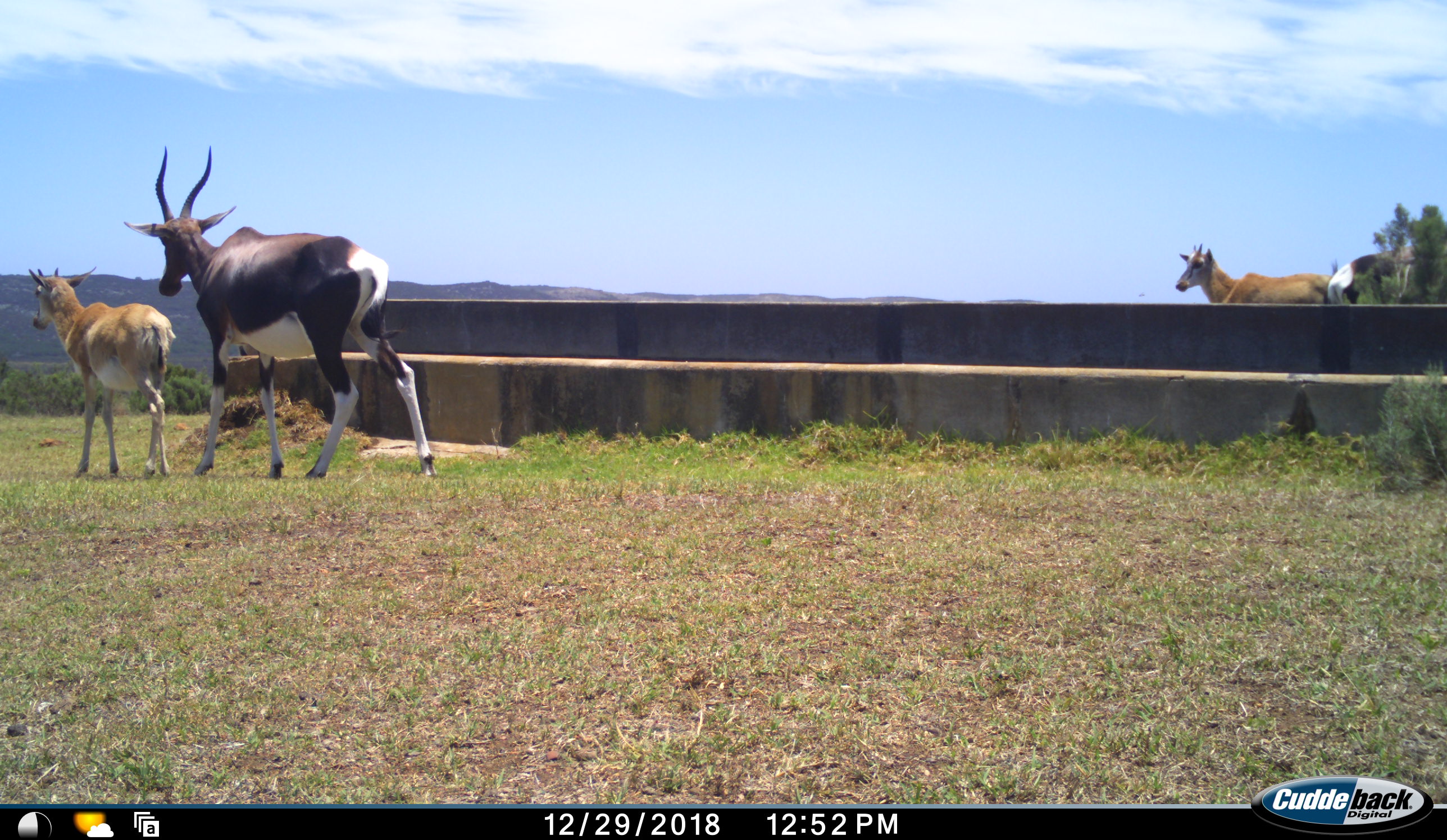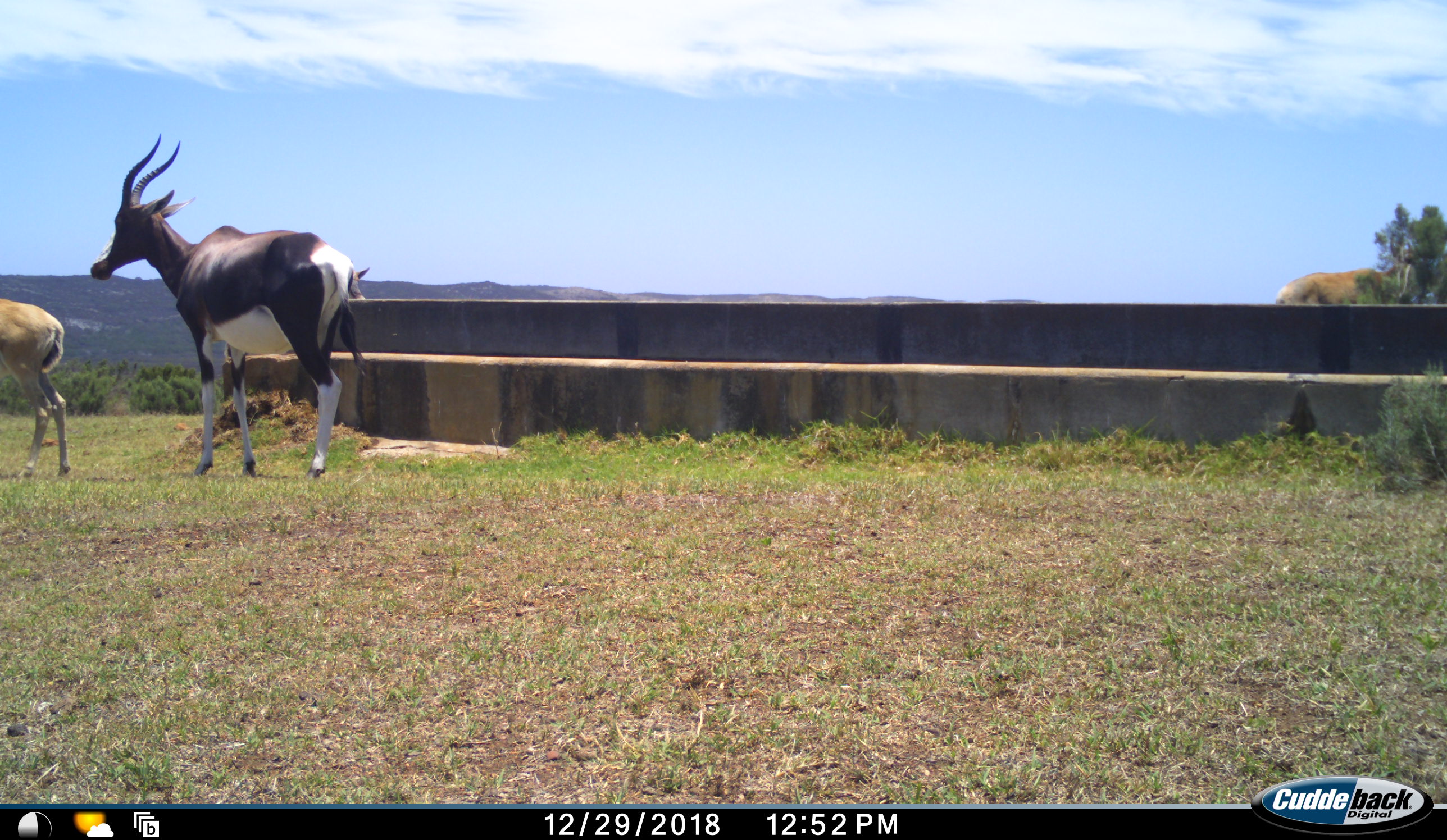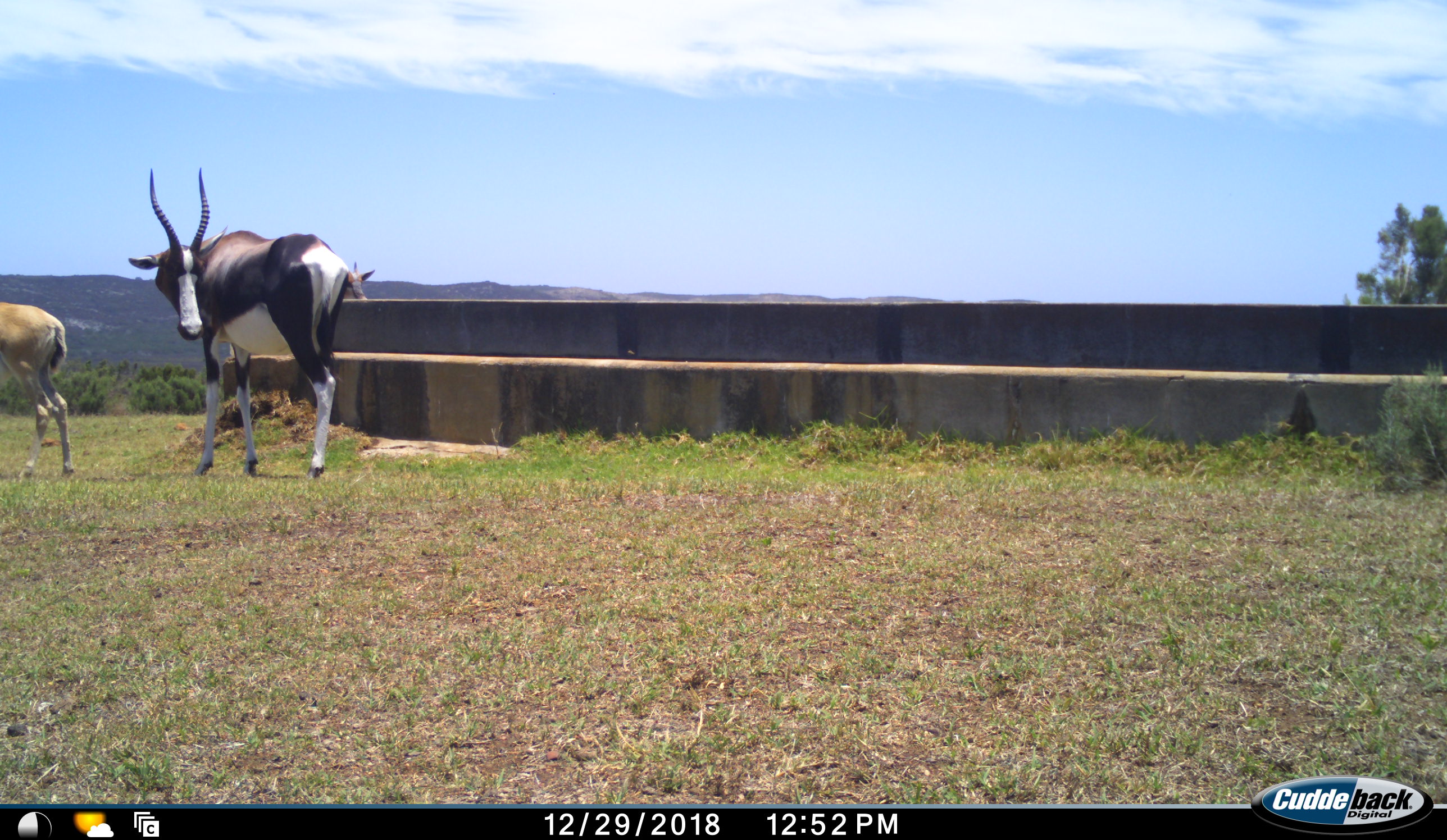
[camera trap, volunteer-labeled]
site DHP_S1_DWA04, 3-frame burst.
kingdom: Animalia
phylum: Chordata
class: Mammalia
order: Artiodactyla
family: Bovidae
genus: Damaliscus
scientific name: Damaliscus pygargus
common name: bontebok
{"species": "bontebok (Damaliscus pygargus)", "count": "4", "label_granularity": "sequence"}